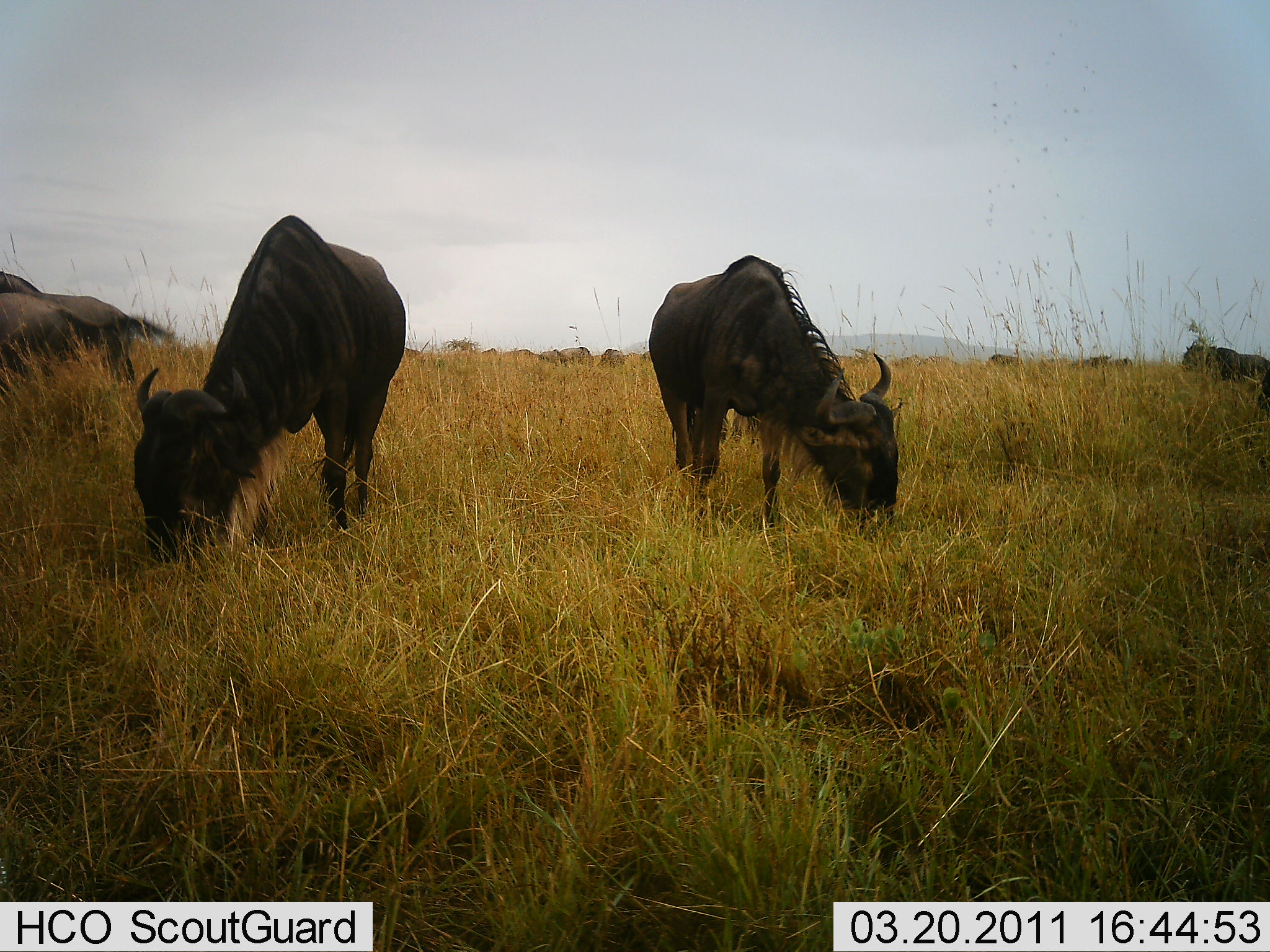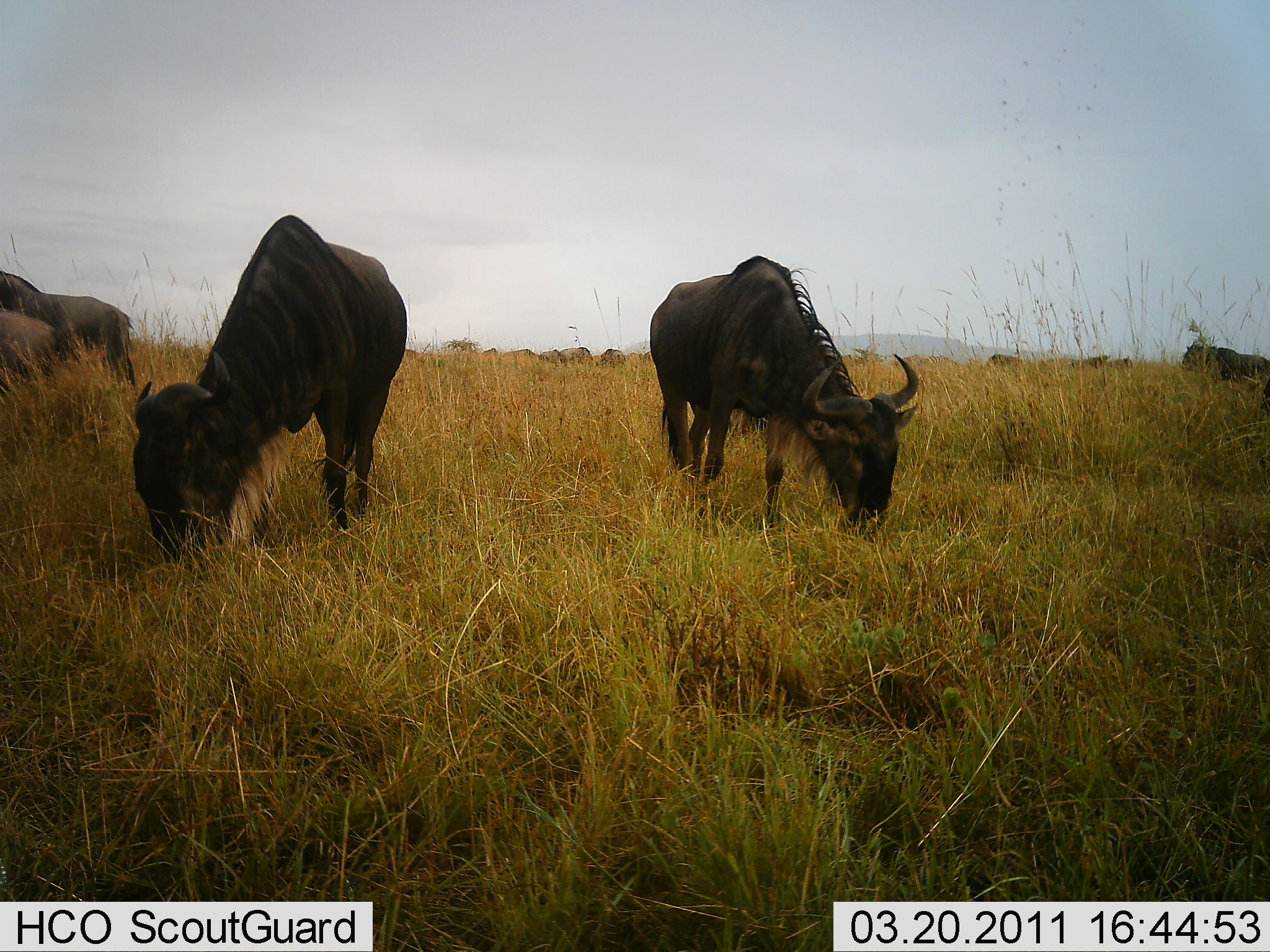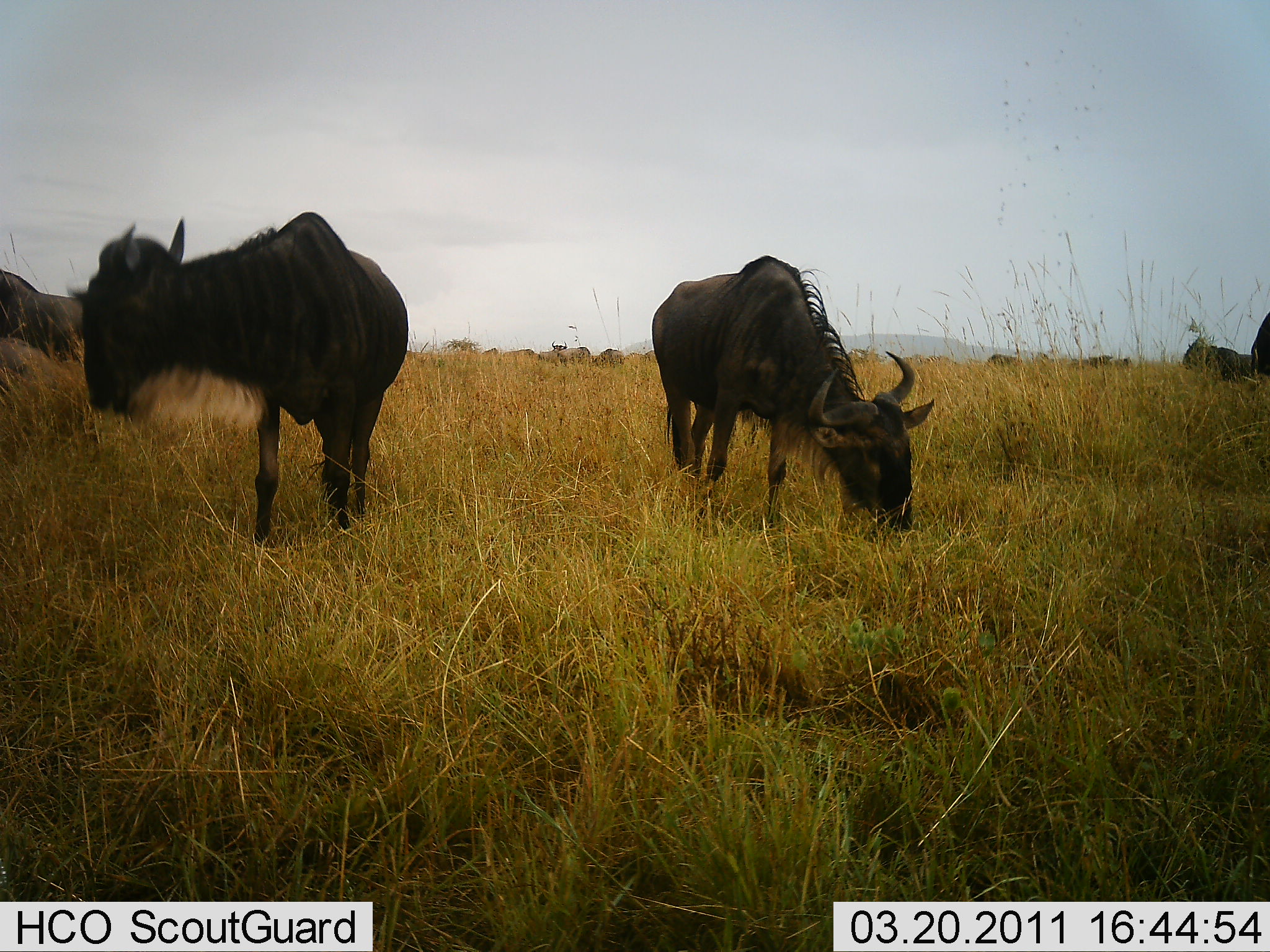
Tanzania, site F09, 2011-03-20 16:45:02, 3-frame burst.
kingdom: Animalia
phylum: Chordata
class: Mammalia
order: Artiodactyla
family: Bovidae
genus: Connochaetes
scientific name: Connochaetes taurinus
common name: blue wildebeest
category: wildebeest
Wildebeest (blue wildebeest) (Connochaetes taurinus), count 11-50. Behavior (volunteer vote fractions): standing 36%, resting 14%, moving 7%, interacting 0%. Young present (vote fraction): 0%. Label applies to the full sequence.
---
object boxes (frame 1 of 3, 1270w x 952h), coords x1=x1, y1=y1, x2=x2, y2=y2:
animal: x1=133, y1=211, x2=412, y2=582; x1=649, y1=254, x2=901, y2=539; x1=0, y1=271, x2=179, y2=391; x1=1, y1=288, x2=135, y2=403; x1=1182, y1=343, x2=1243, y2=381; x1=1235, y1=353, x2=1270, y2=383; x1=1256, y1=366, x2=1270, y2=418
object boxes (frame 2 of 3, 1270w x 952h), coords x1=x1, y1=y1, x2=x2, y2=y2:
animal: x1=131, y1=214, x2=407, y2=576; x1=642, y1=252, x2=925, y2=550; x1=0, y1=267, x2=138, y2=390; x1=0, y1=309, x2=75, y2=399; x1=1182, y1=342, x2=1242, y2=386; x1=1232, y1=353, x2=1270, y2=382; x1=1252, y1=379, x2=1270, y2=425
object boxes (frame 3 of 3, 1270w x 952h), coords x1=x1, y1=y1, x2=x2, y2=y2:
animal: x1=72, y1=208, x2=412, y2=547; x1=652, y1=255, x2=935, y2=544; x1=0, y1=335, x2=84, y2=438; x1=0, y1=268, x2=86, y2=364; x1=1181, y1=338, x2=1243, y2=384; x1=1250, y1=310, x2=1270, y2=379; x1=1232, y1=353, x2=1257, y2=381